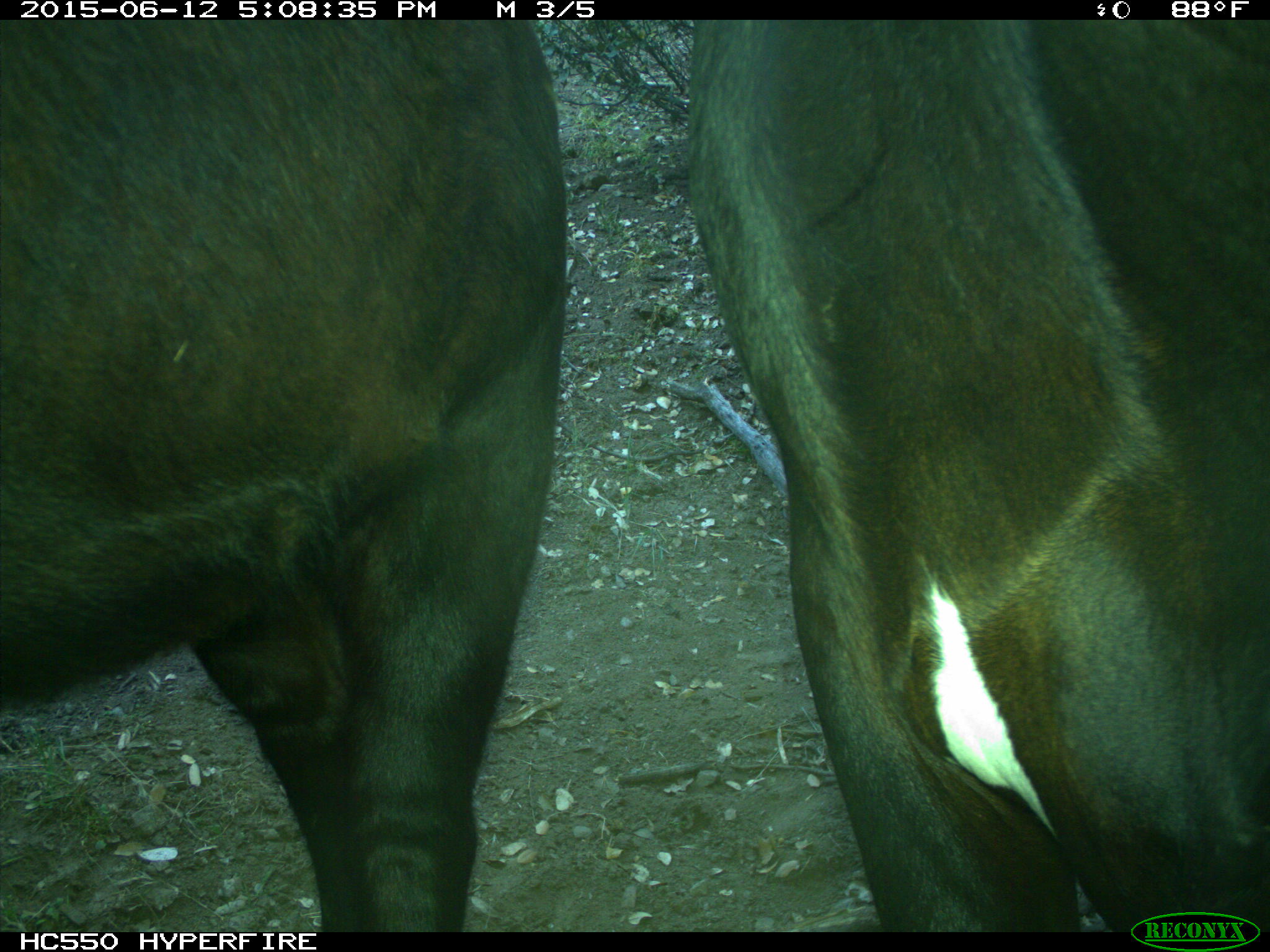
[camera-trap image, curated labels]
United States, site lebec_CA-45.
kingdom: Animalia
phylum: Chordata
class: Mammalia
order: Artiodactyla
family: Bovidae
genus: Bos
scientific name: Bos taurus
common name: domestic cow